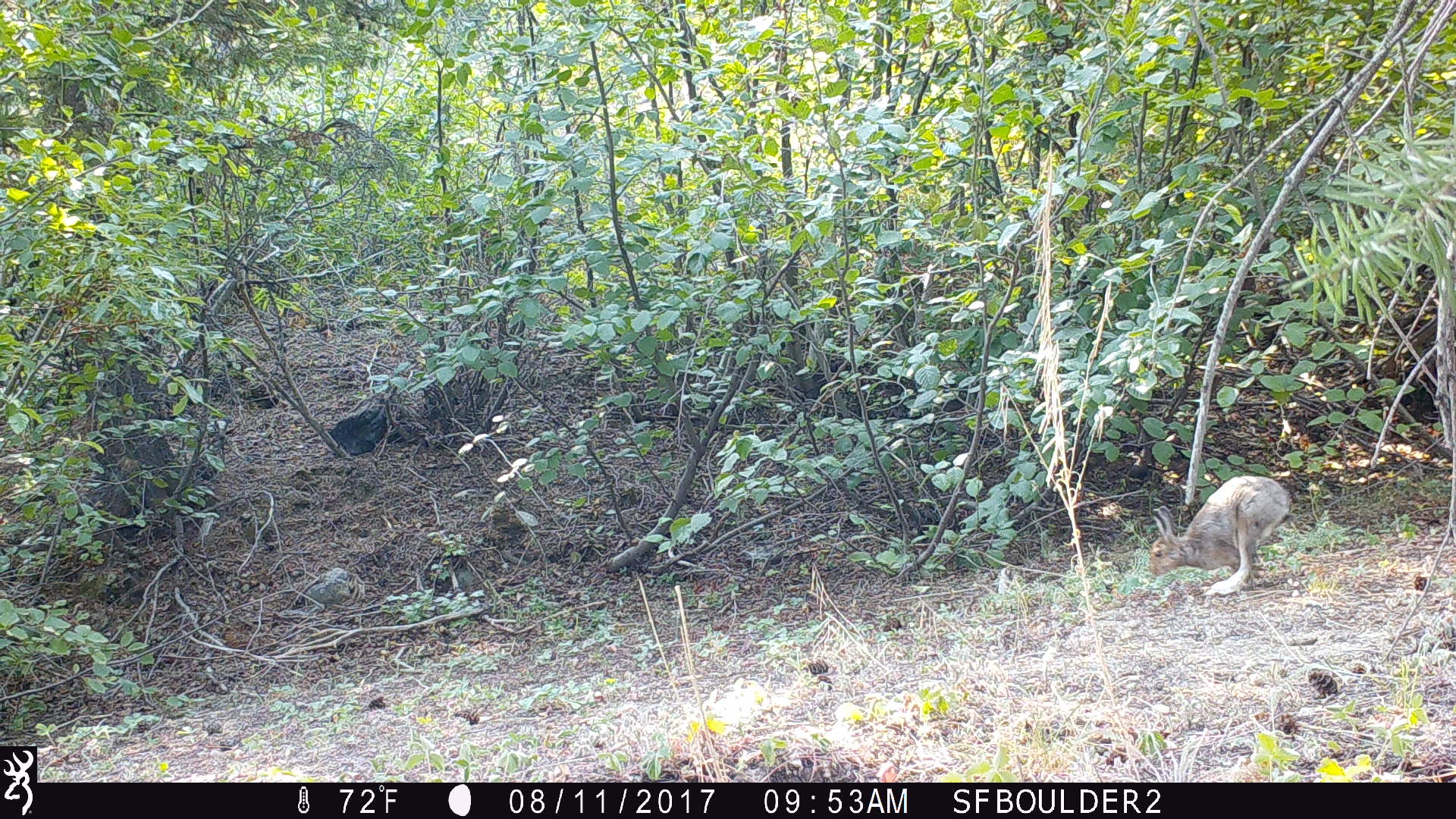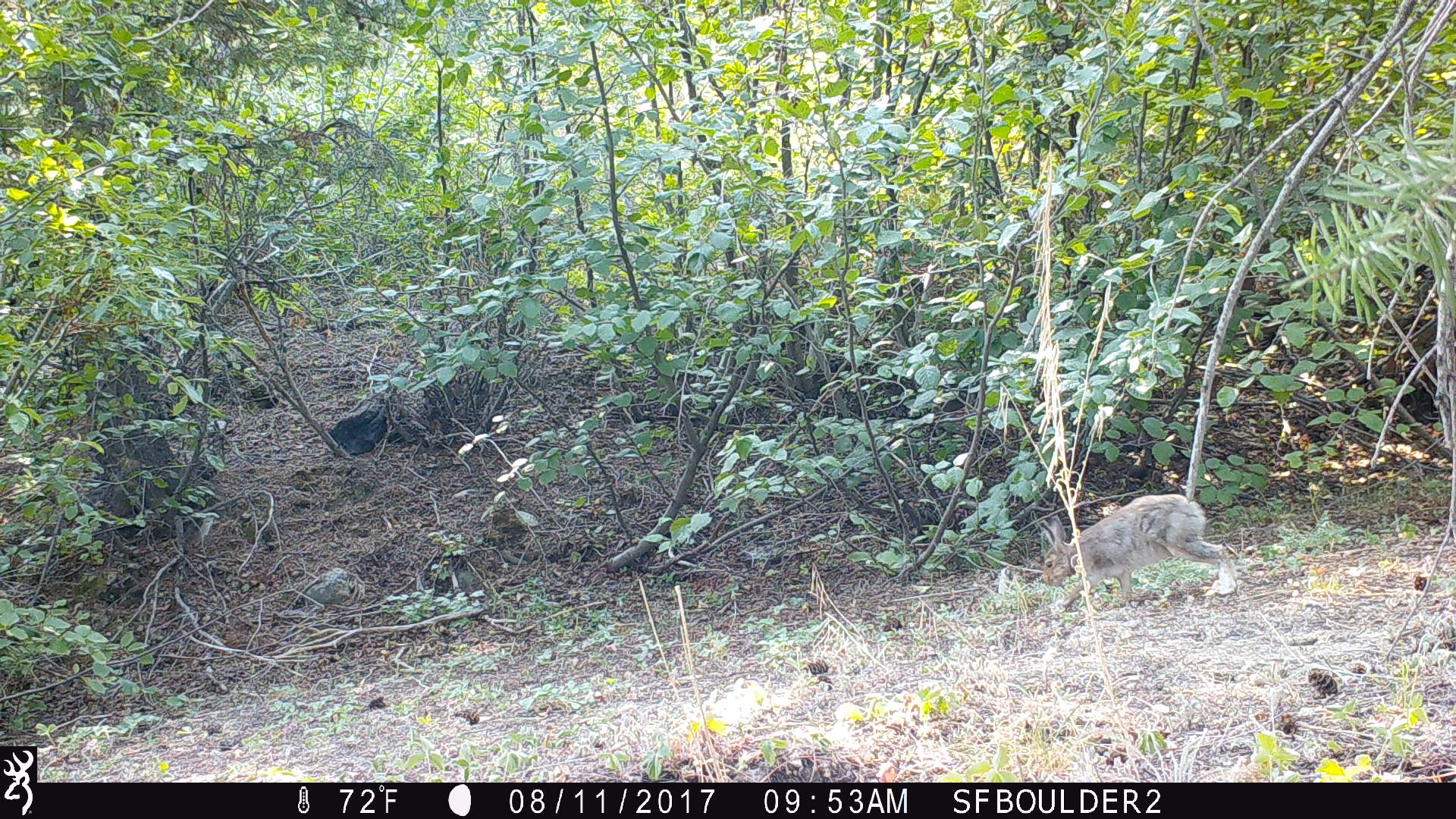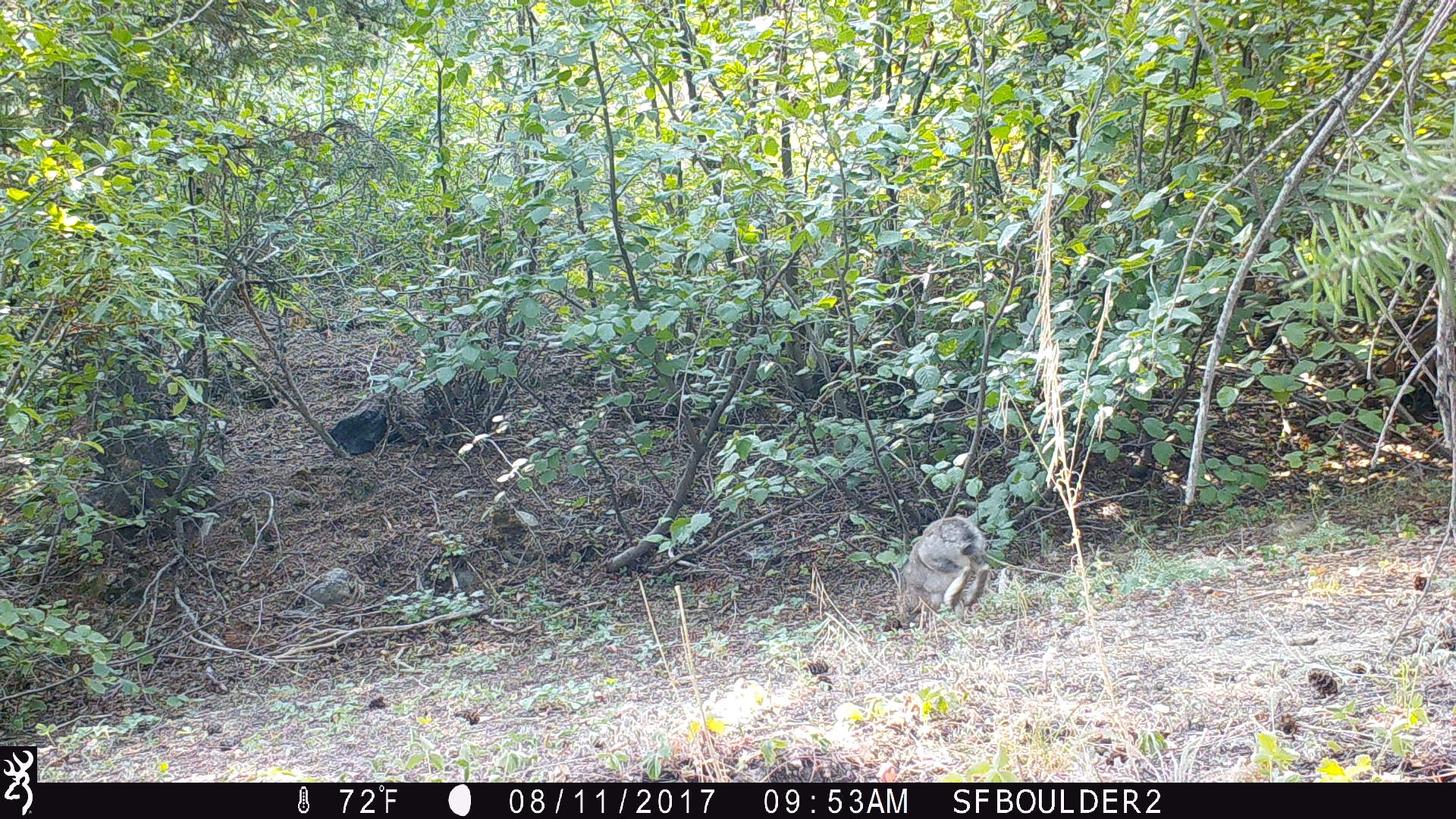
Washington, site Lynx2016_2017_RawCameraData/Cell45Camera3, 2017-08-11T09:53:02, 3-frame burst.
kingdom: Animalia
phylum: Chordata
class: Mammalia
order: Lagomorpha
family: Leporidae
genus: Lepus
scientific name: Lepus americanus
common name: snowshoe hare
Lepus americanus (snowshoe hare). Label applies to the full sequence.